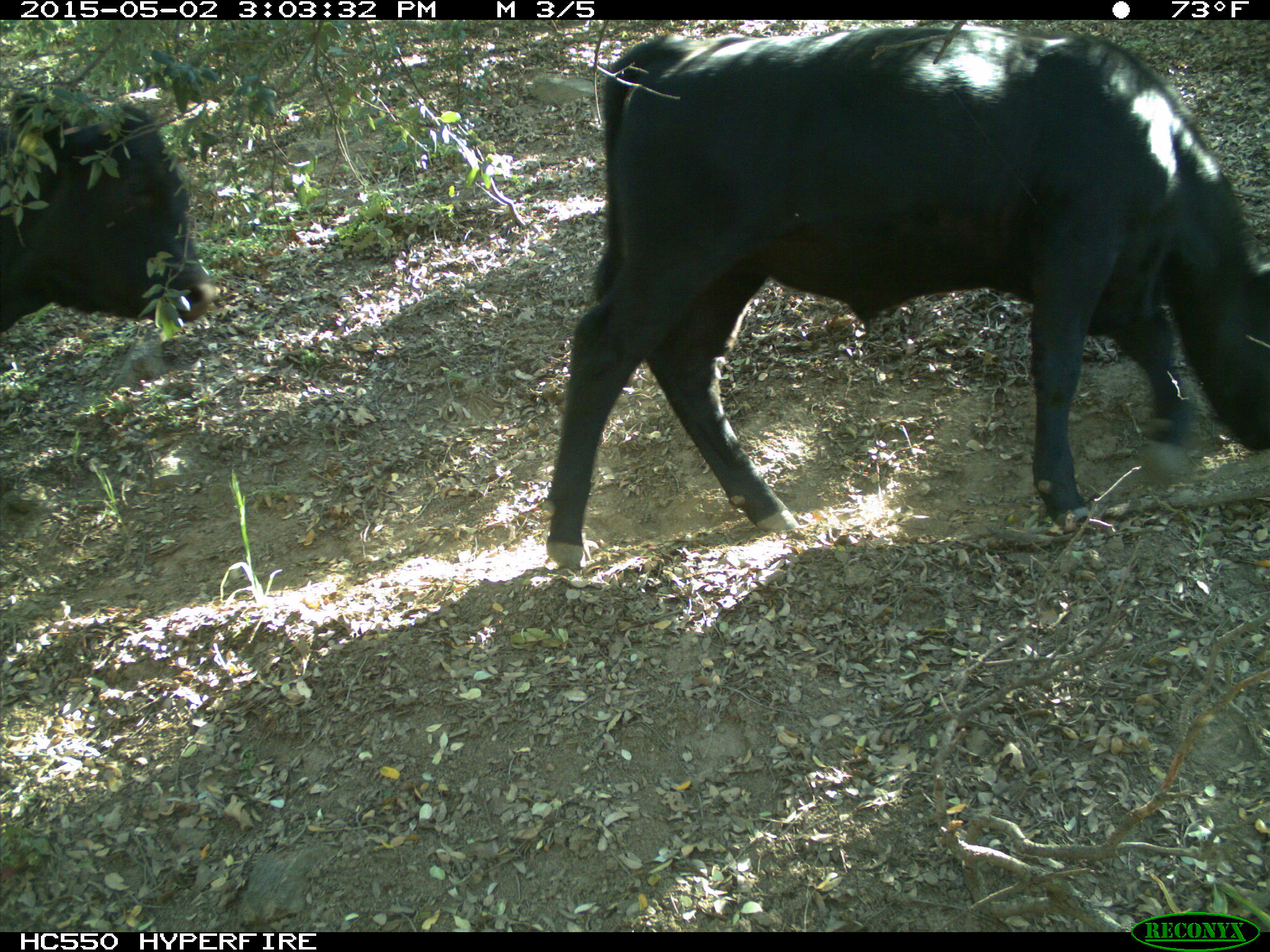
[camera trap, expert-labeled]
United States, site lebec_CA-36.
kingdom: Animalia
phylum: Chordata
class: Mammalia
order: Artiodactyla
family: Bovidae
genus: Bos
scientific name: Bos taurus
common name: domestic cow